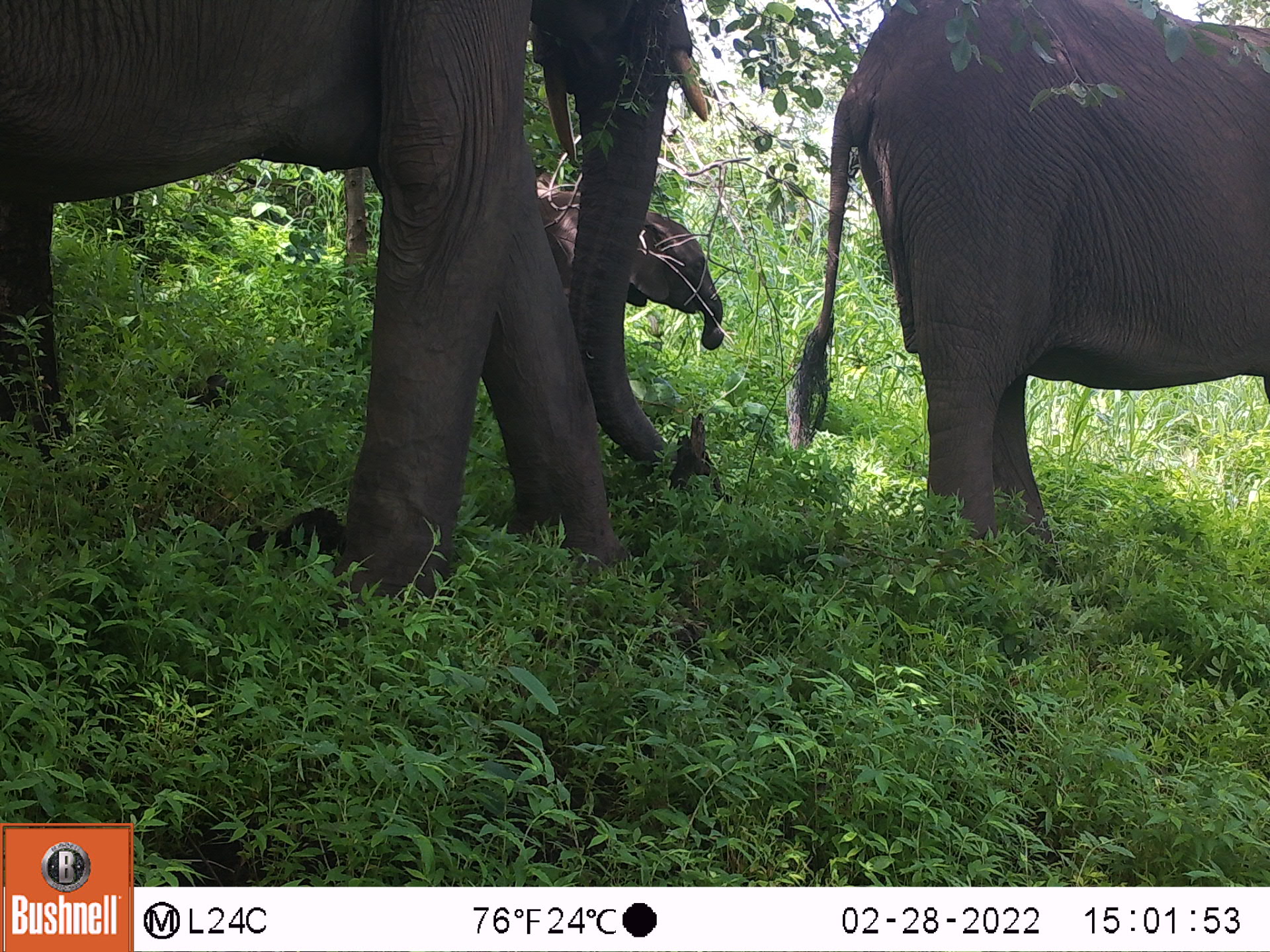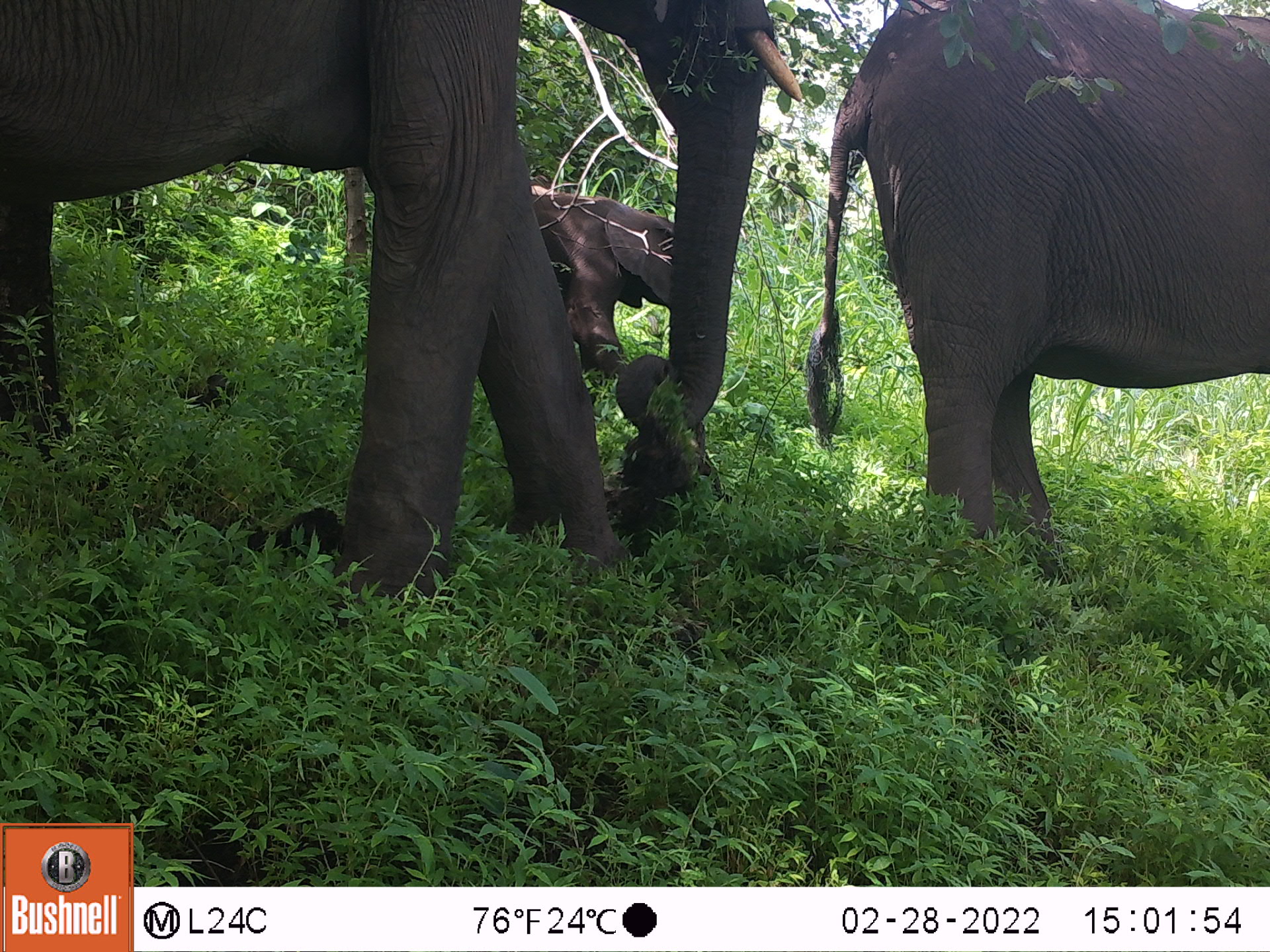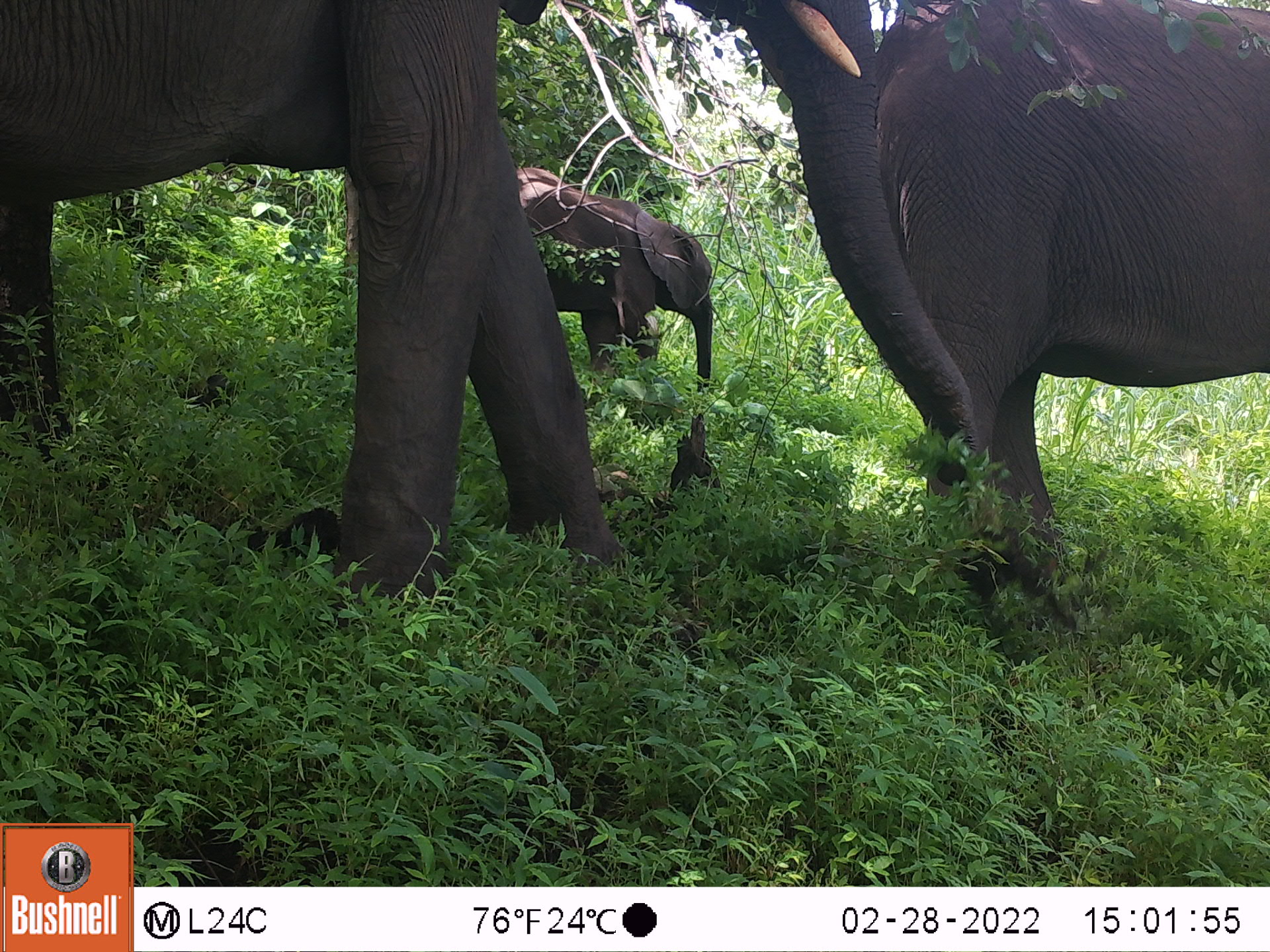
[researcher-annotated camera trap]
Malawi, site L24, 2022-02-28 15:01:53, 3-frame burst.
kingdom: Animalia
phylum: Chordata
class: Mammalia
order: Proboscidea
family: Elephantidae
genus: Loxodonta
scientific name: Loxodonta africana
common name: african savanna elephant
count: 3